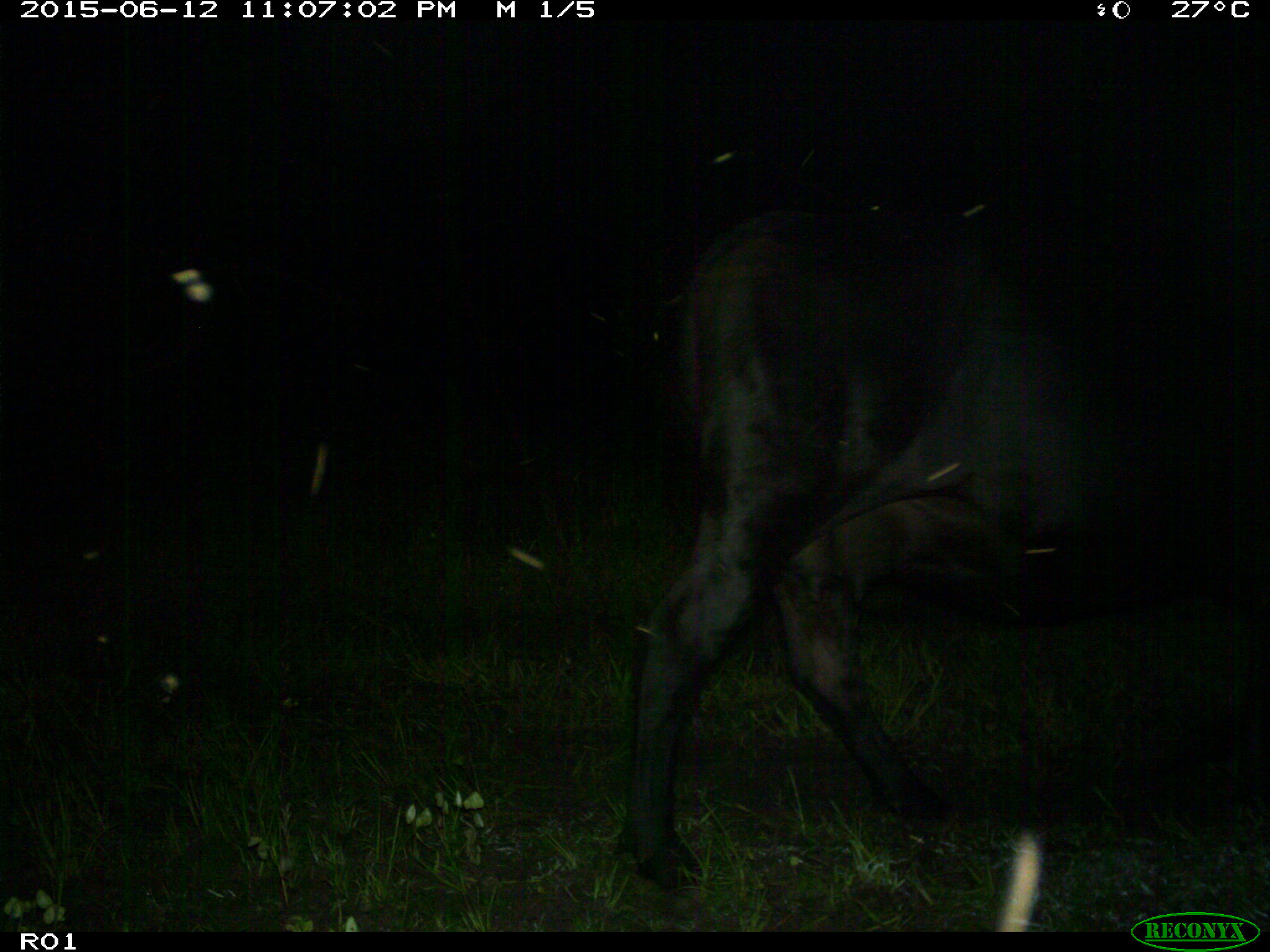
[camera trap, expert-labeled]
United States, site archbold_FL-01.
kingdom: Animalia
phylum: Chordata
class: Mammalia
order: Artiodactyla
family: Bovidae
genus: Bos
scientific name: Bos taurus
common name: domestic cow